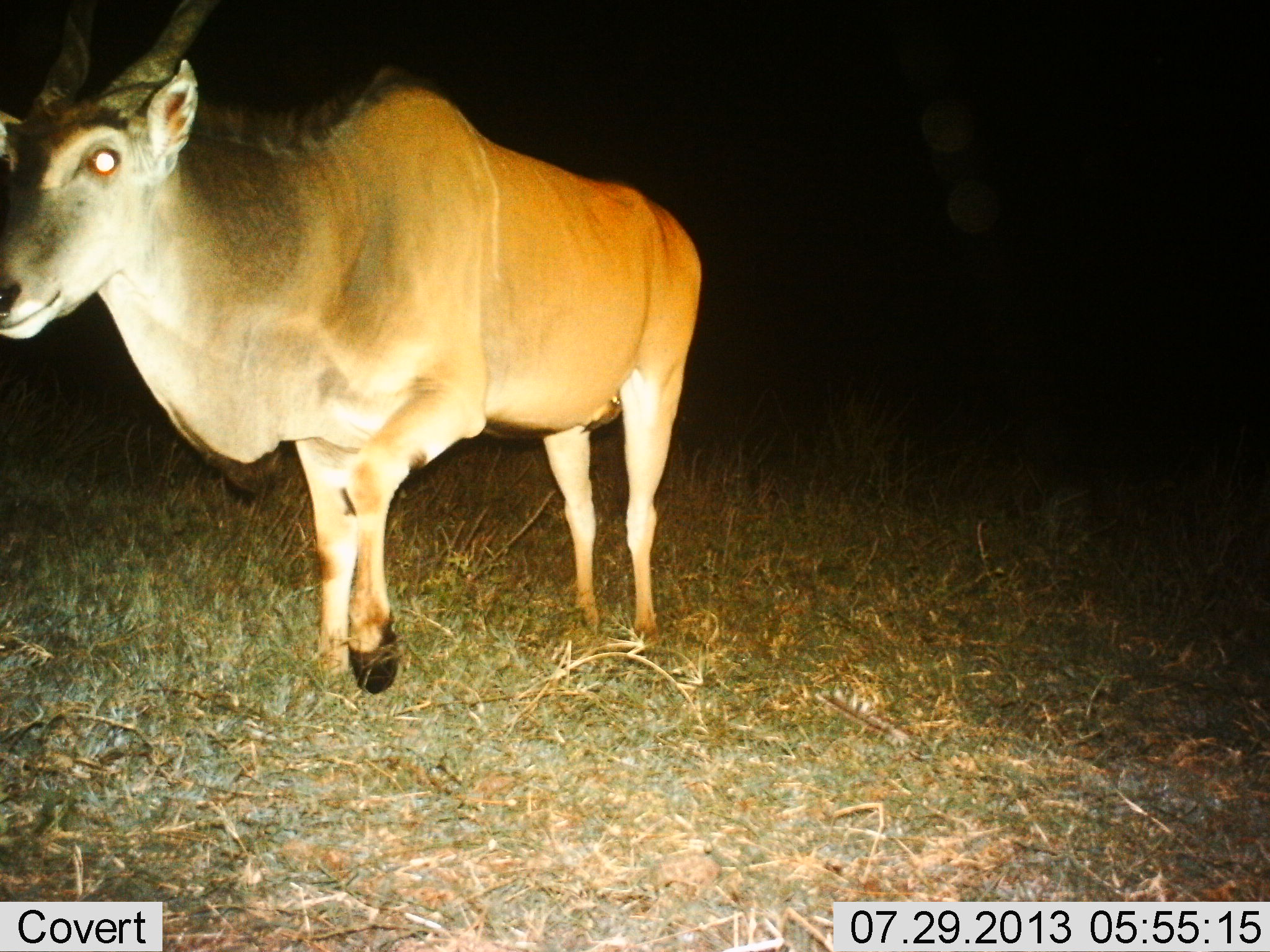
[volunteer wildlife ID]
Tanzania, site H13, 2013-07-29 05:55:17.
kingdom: Animalia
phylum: Chordata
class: Mammalia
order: Artiodactyla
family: Bovidae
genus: Tragelaphus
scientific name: Tragelaphus oryx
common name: eland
Eland (Tragelaphus oryx), count 1. Behavior (volunteer vote fractions): standing 30%, resting 0%, moving 70%, interacting 0%. Young present (vote fraction): 0%. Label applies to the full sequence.